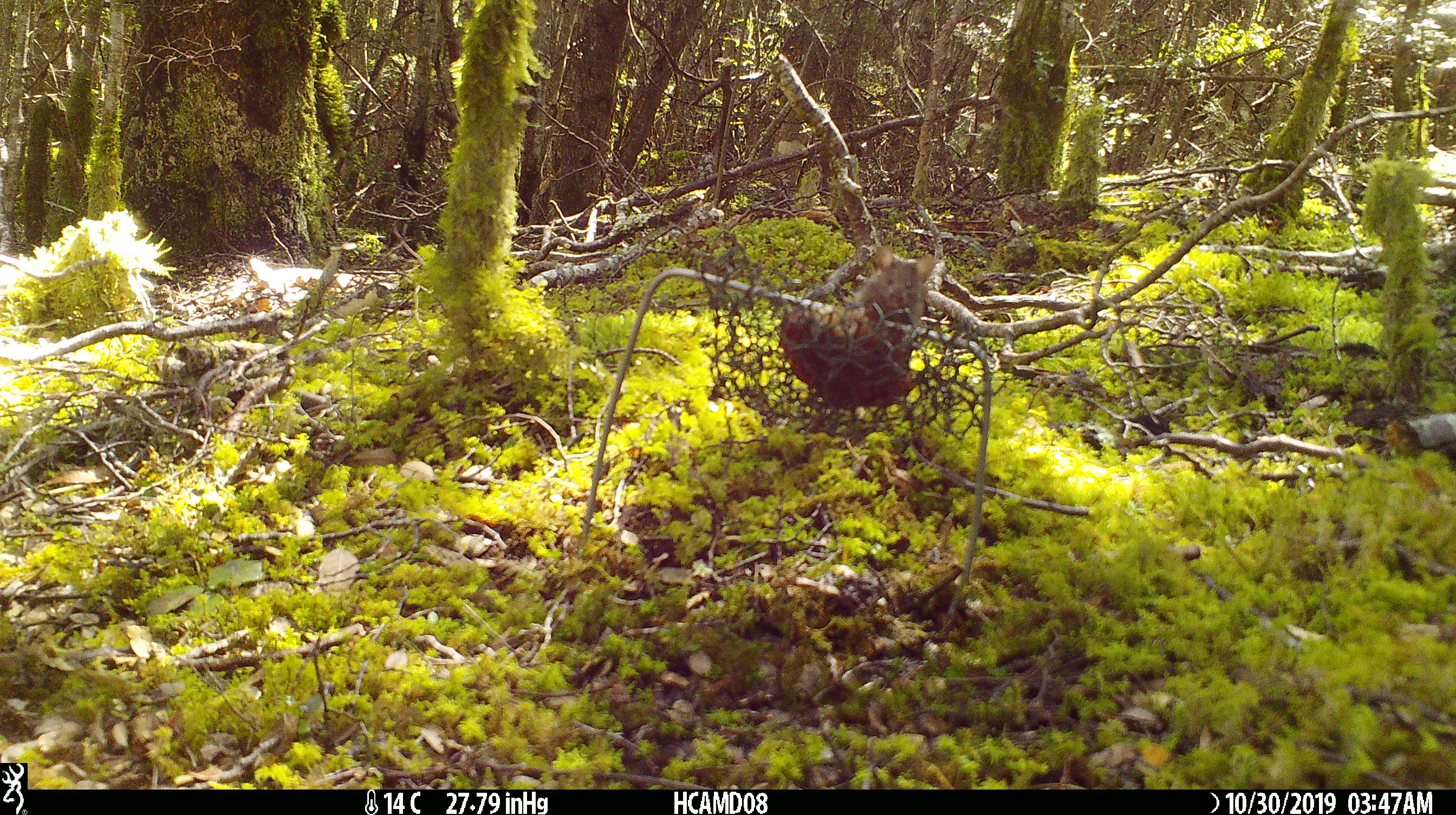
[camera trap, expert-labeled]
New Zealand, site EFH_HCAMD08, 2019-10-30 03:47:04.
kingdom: Animalia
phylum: Chordata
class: Mammalia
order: Rodentia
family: Muridae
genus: Mus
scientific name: Mus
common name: mouse